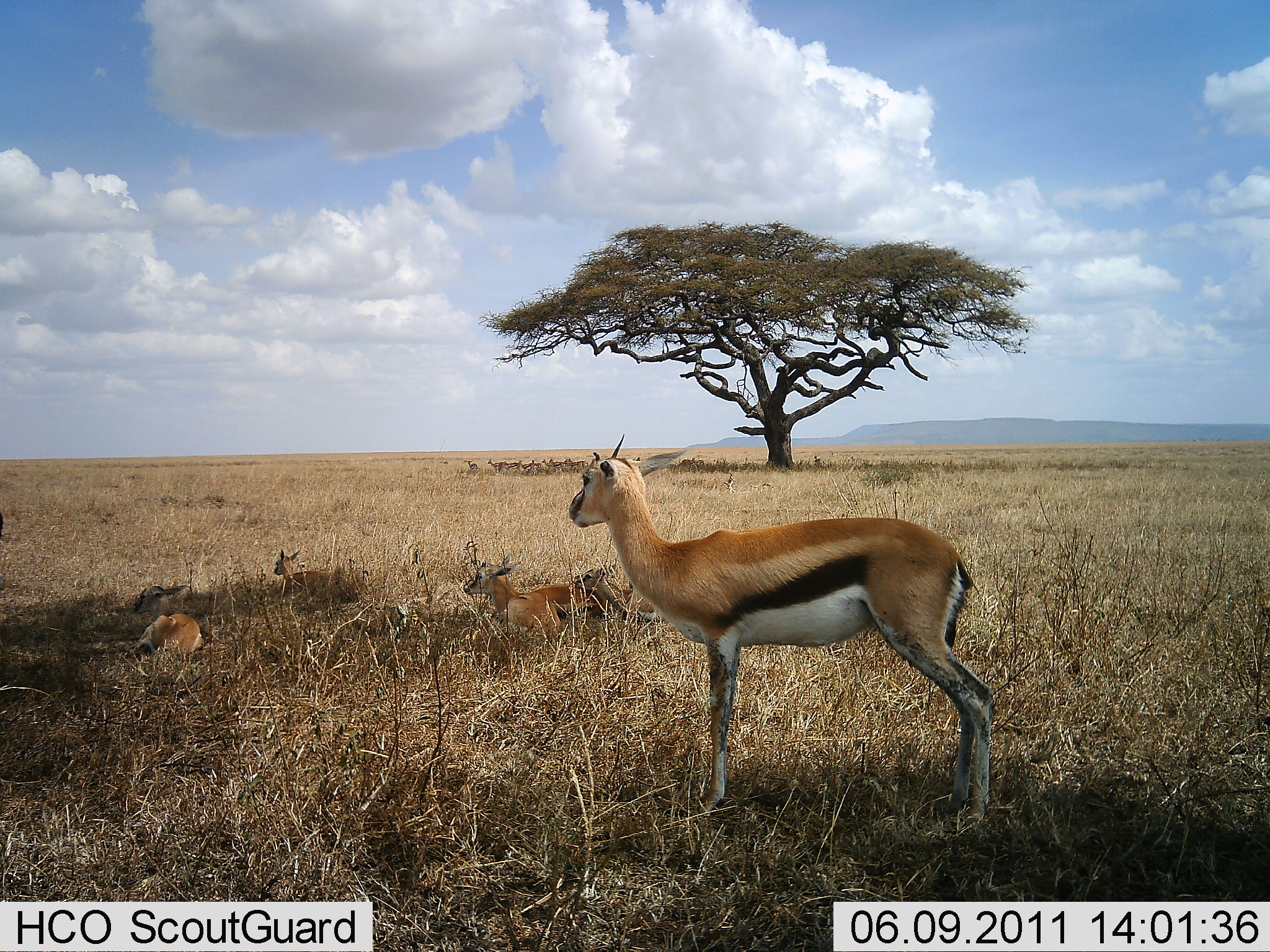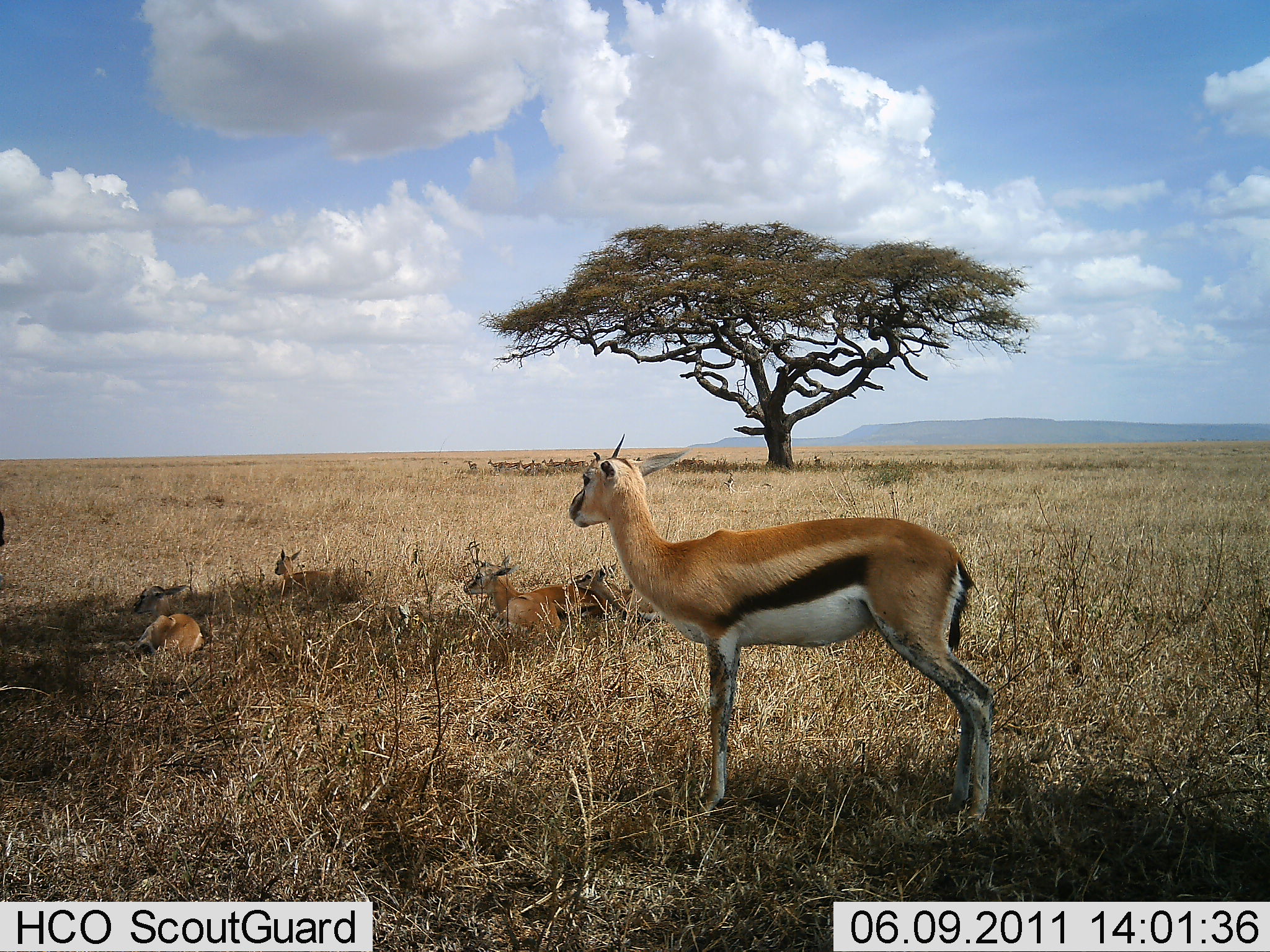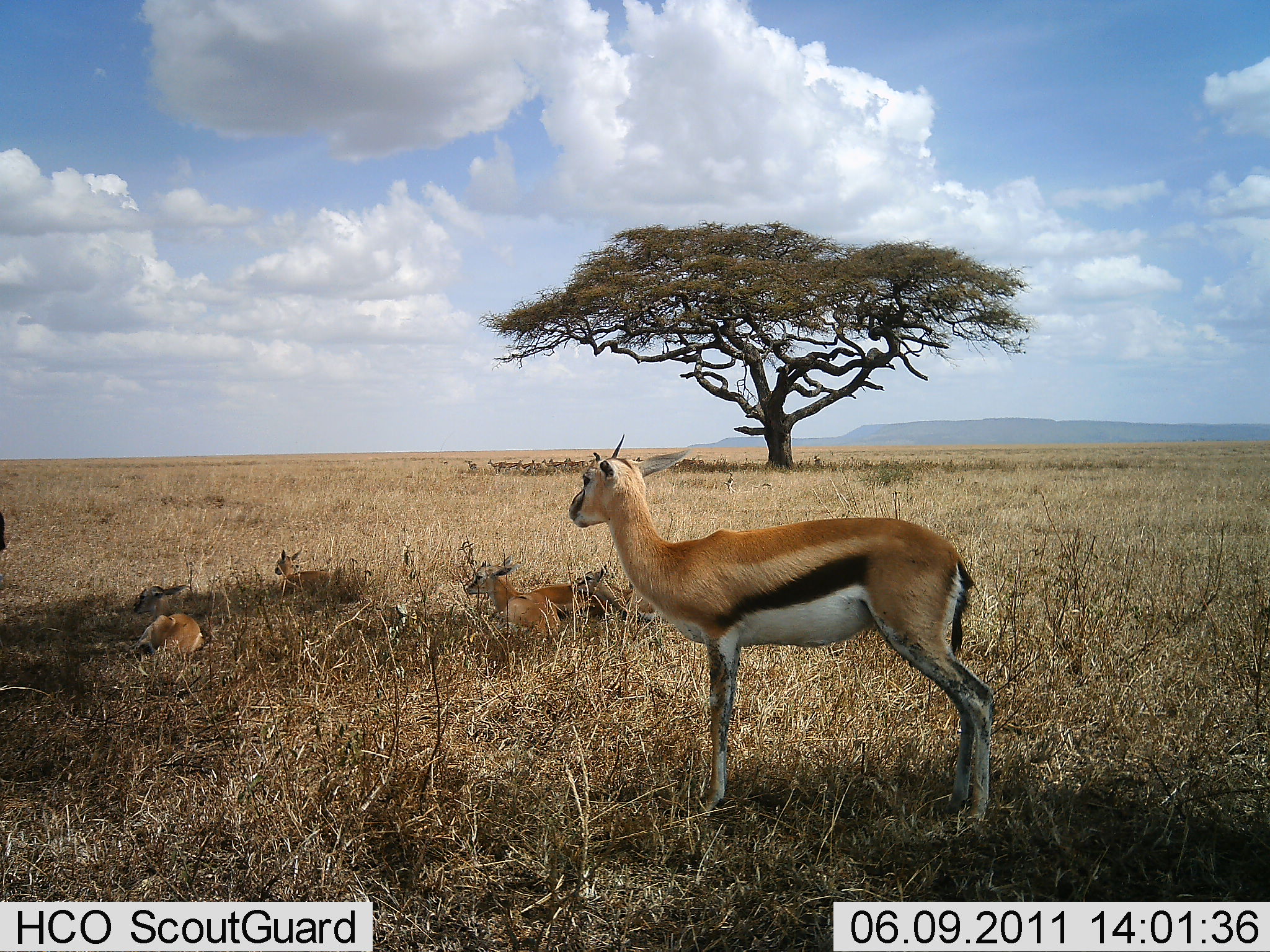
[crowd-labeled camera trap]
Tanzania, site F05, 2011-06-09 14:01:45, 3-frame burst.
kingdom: Animalia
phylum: Chordata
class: Mammalia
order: Artiodactyla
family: Bovidae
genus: Eudorcas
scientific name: Eudorcas thomsonii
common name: thomson's gazelle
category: gazellethomsons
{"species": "gazellethomsons (thomson's gazelle) (Eudorcas thomsonii)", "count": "5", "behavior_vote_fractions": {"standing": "77%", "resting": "100%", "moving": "0%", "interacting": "0%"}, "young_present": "23%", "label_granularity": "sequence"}